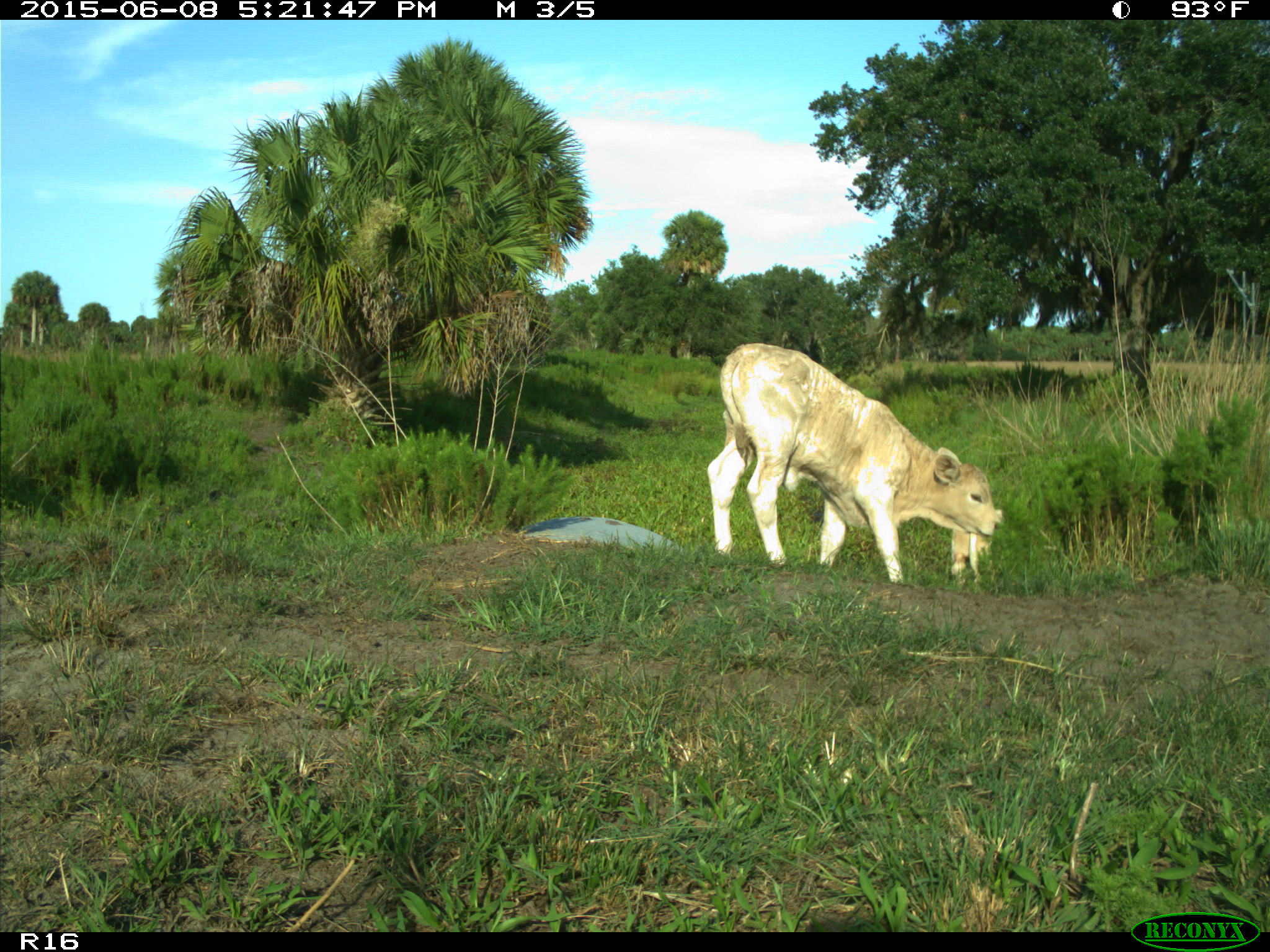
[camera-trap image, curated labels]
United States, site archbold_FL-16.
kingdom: Animalia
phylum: Chordata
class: Mammalia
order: Artiodactyla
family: Bovidae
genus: Bos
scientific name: Bos taurus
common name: domestic cow